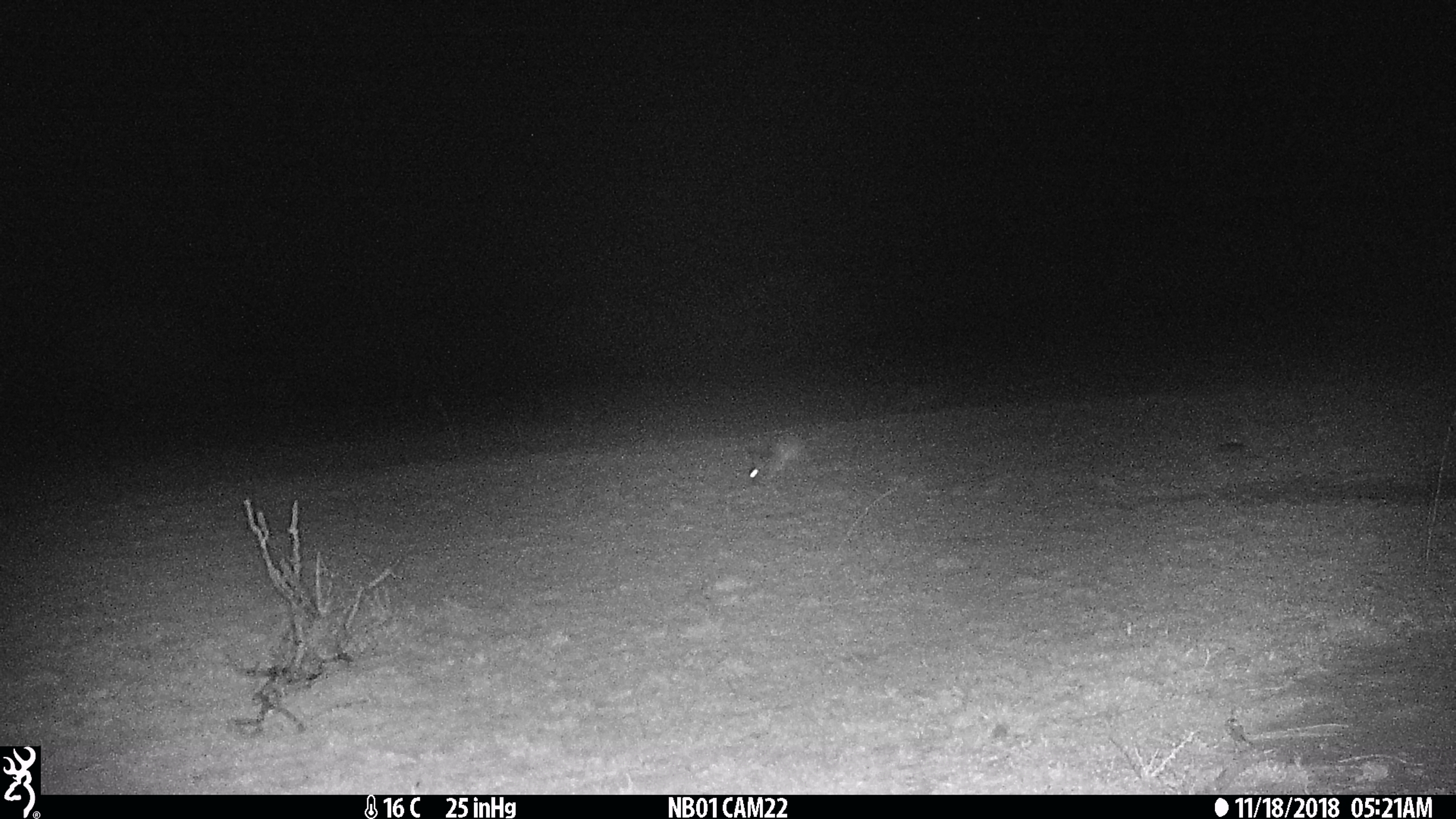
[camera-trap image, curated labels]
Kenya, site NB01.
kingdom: Animalia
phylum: Chordata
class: Mammalia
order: Lagomorpha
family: Leporidae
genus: Lepus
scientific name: Lepus capensis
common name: cape hare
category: hare